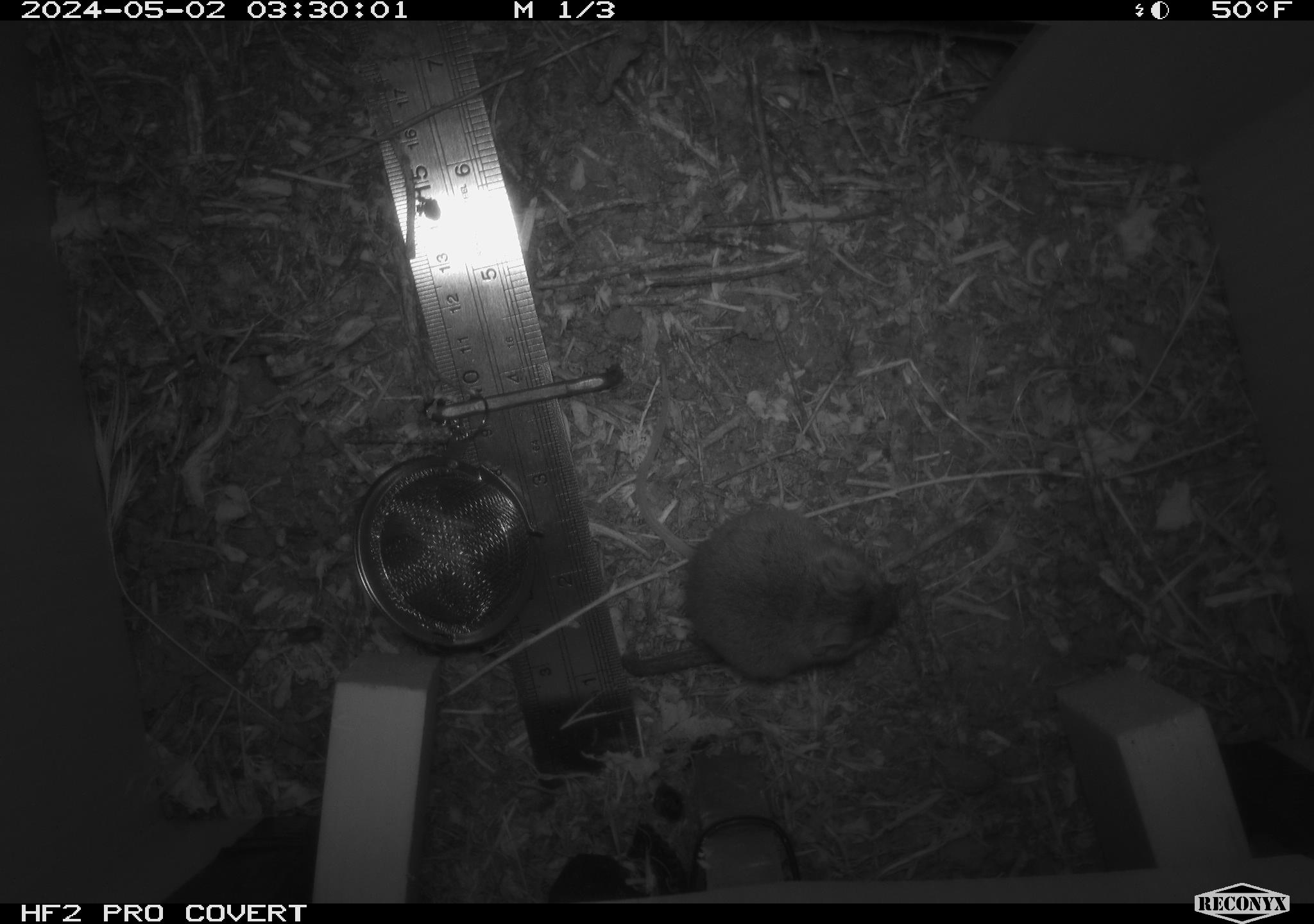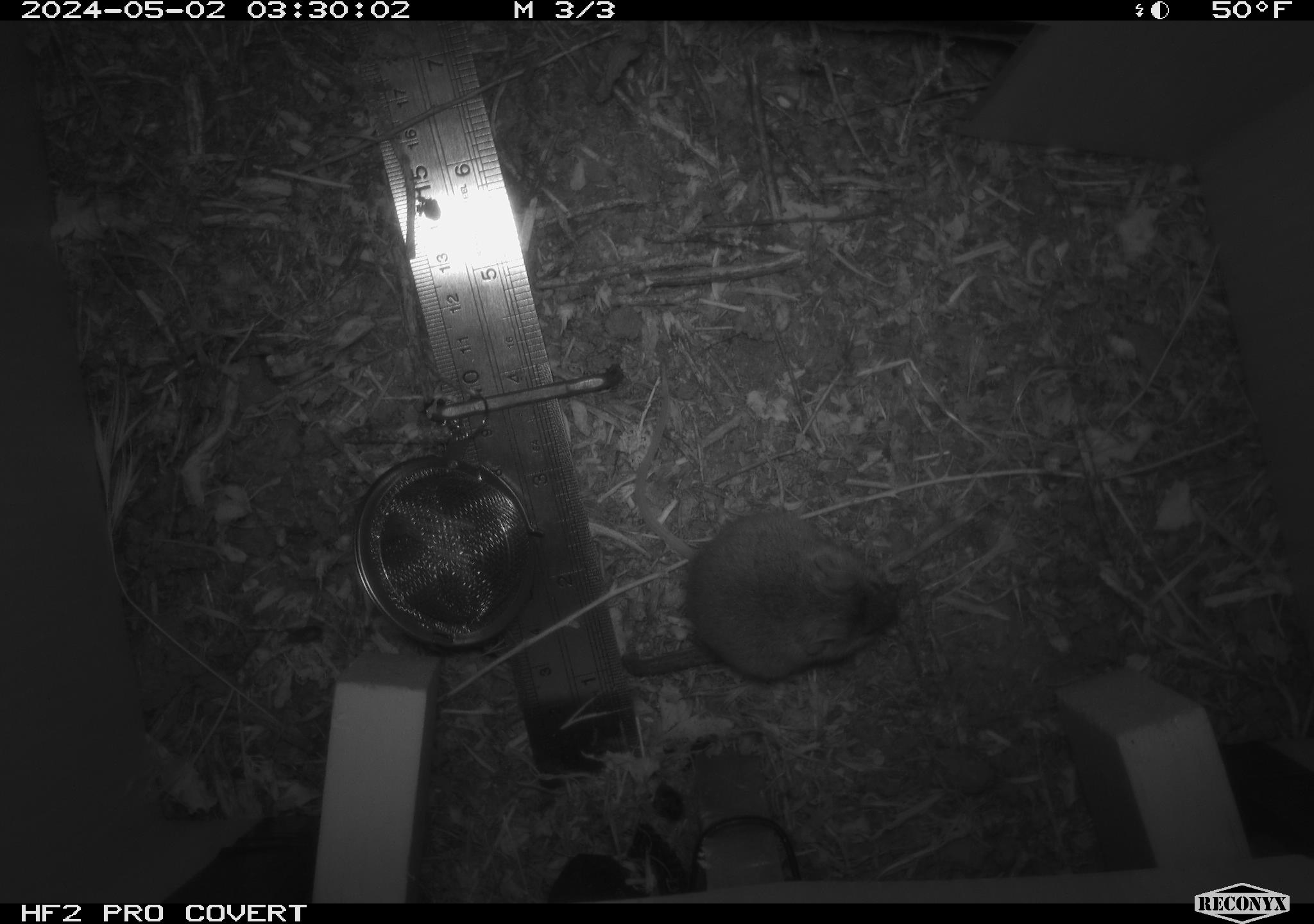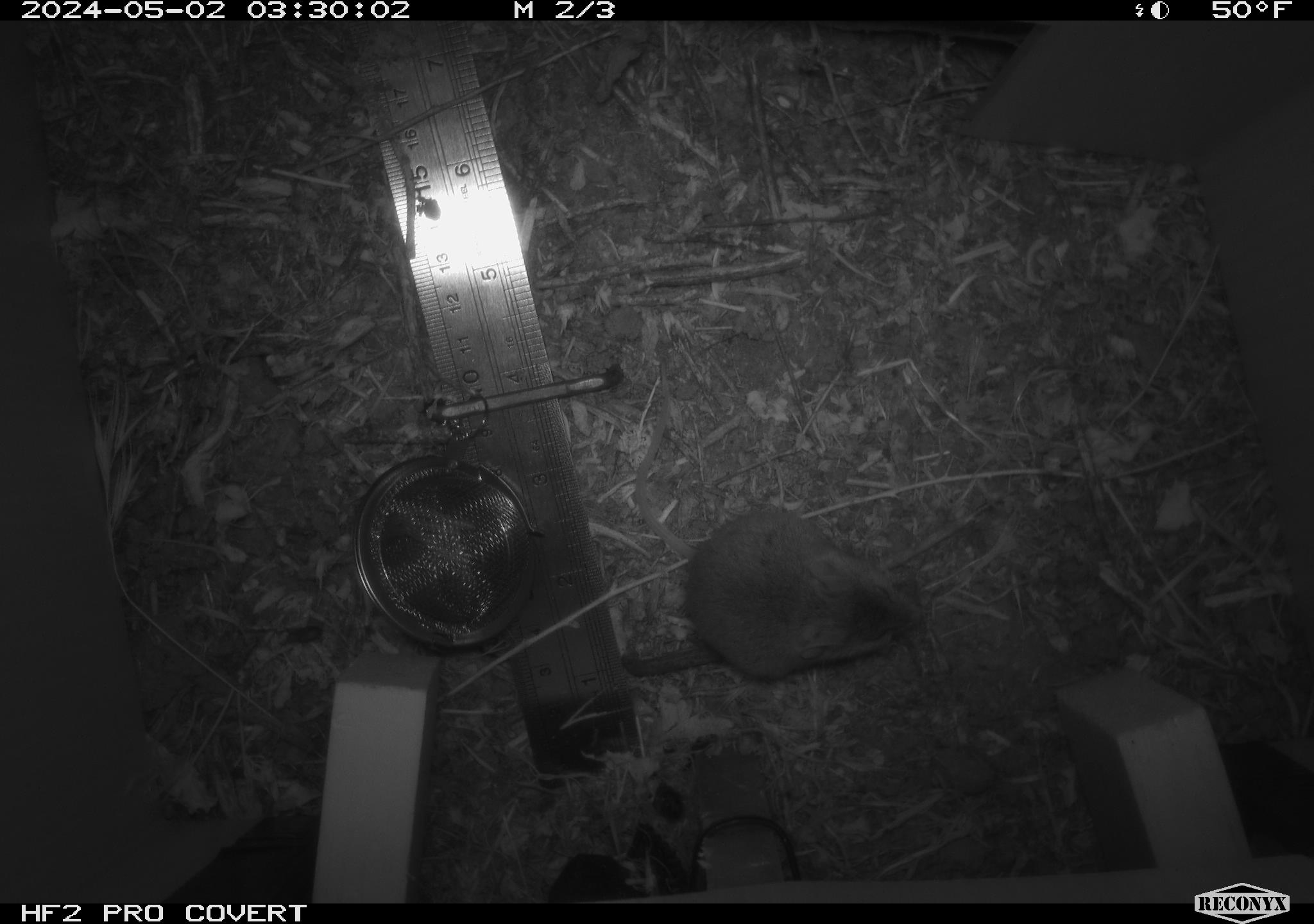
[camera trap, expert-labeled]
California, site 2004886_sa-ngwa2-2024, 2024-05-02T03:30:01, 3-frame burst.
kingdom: Animalia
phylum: Chordata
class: Mammalia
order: Rodentia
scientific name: Rodentia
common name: mouse species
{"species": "mouse species (Rodentia)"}